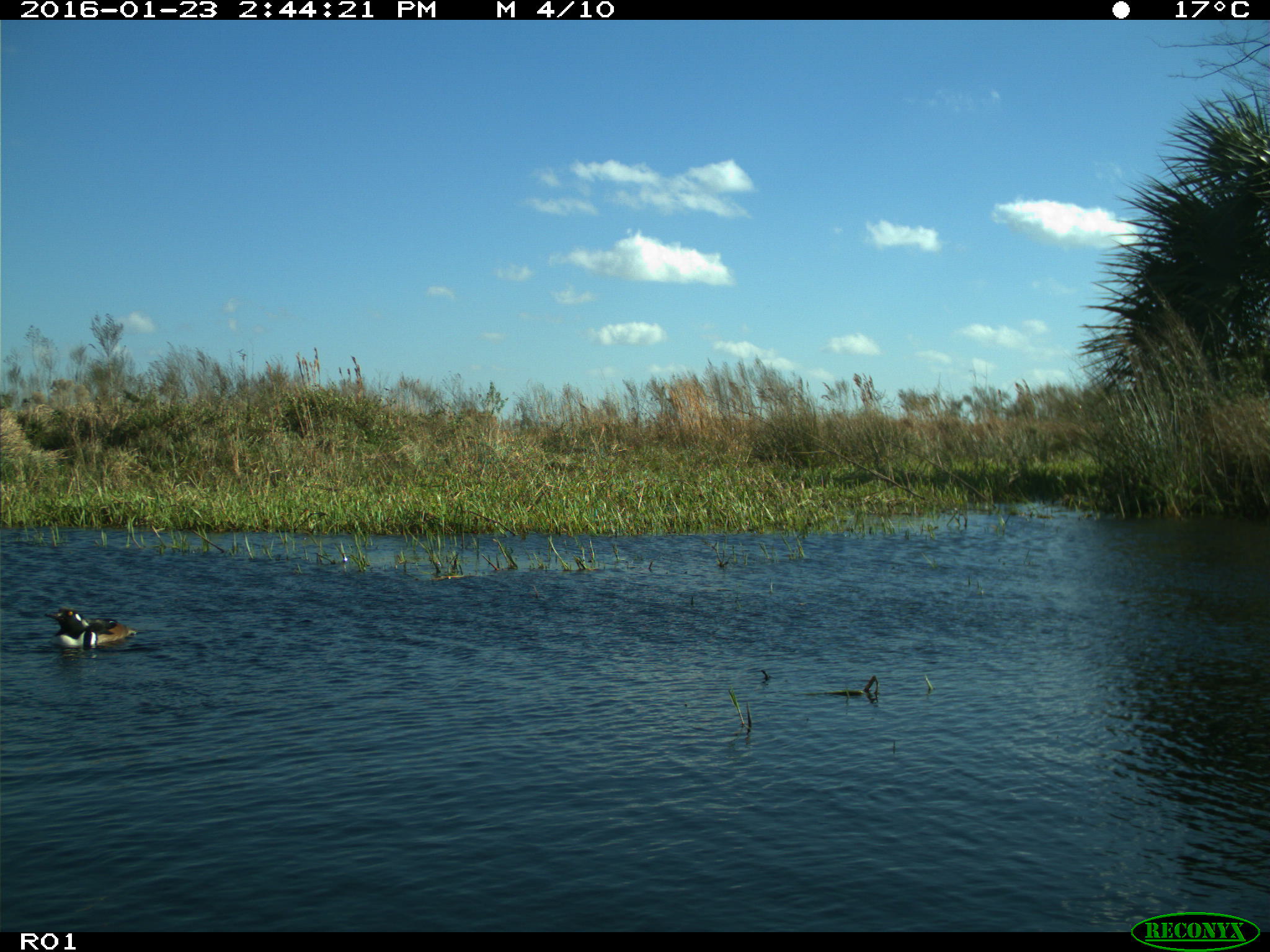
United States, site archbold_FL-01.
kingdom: Animalia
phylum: Chordata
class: Aves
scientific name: Aves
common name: birds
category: unidentified bird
Unidentified bird (birds) (Aves).